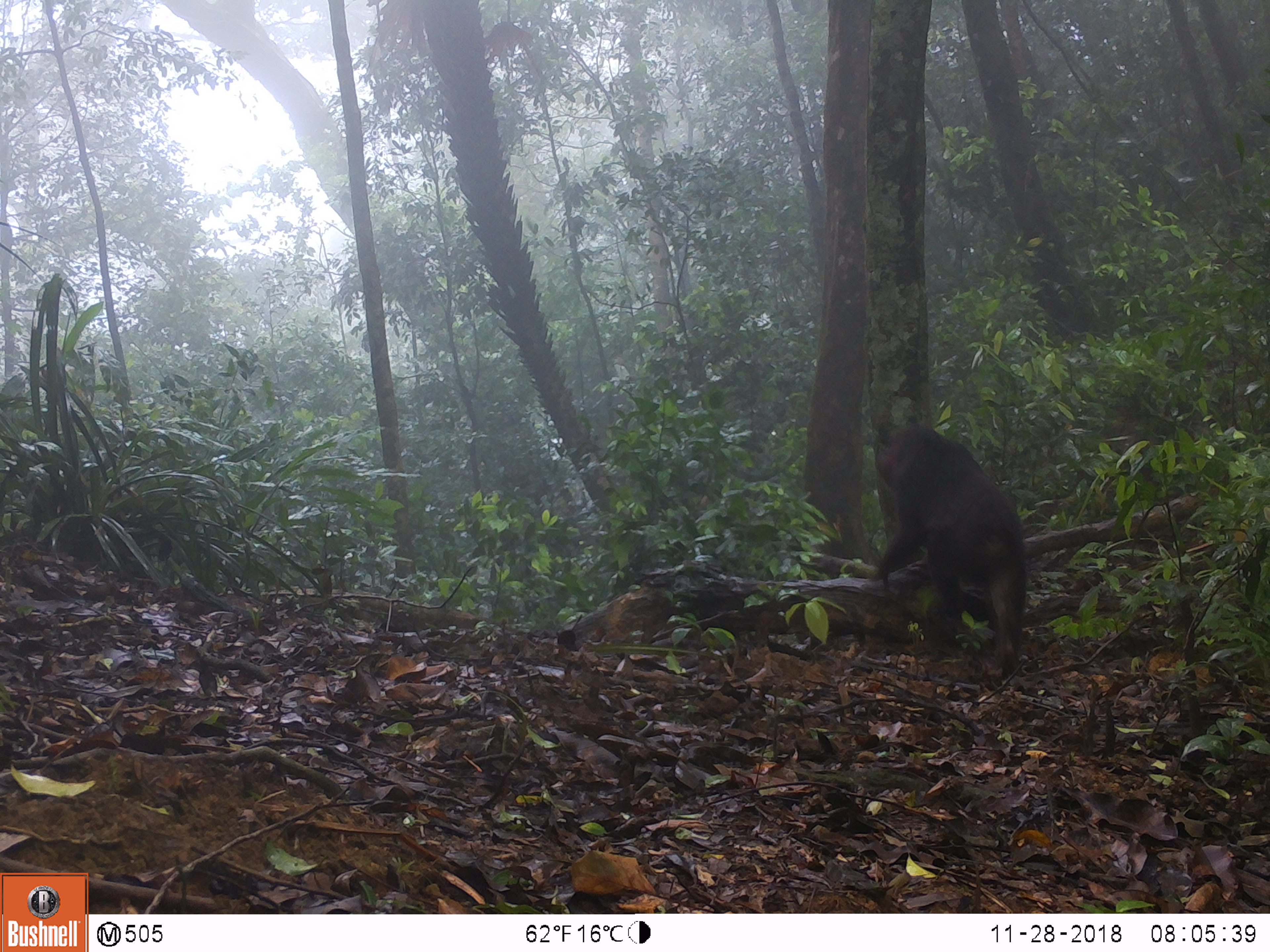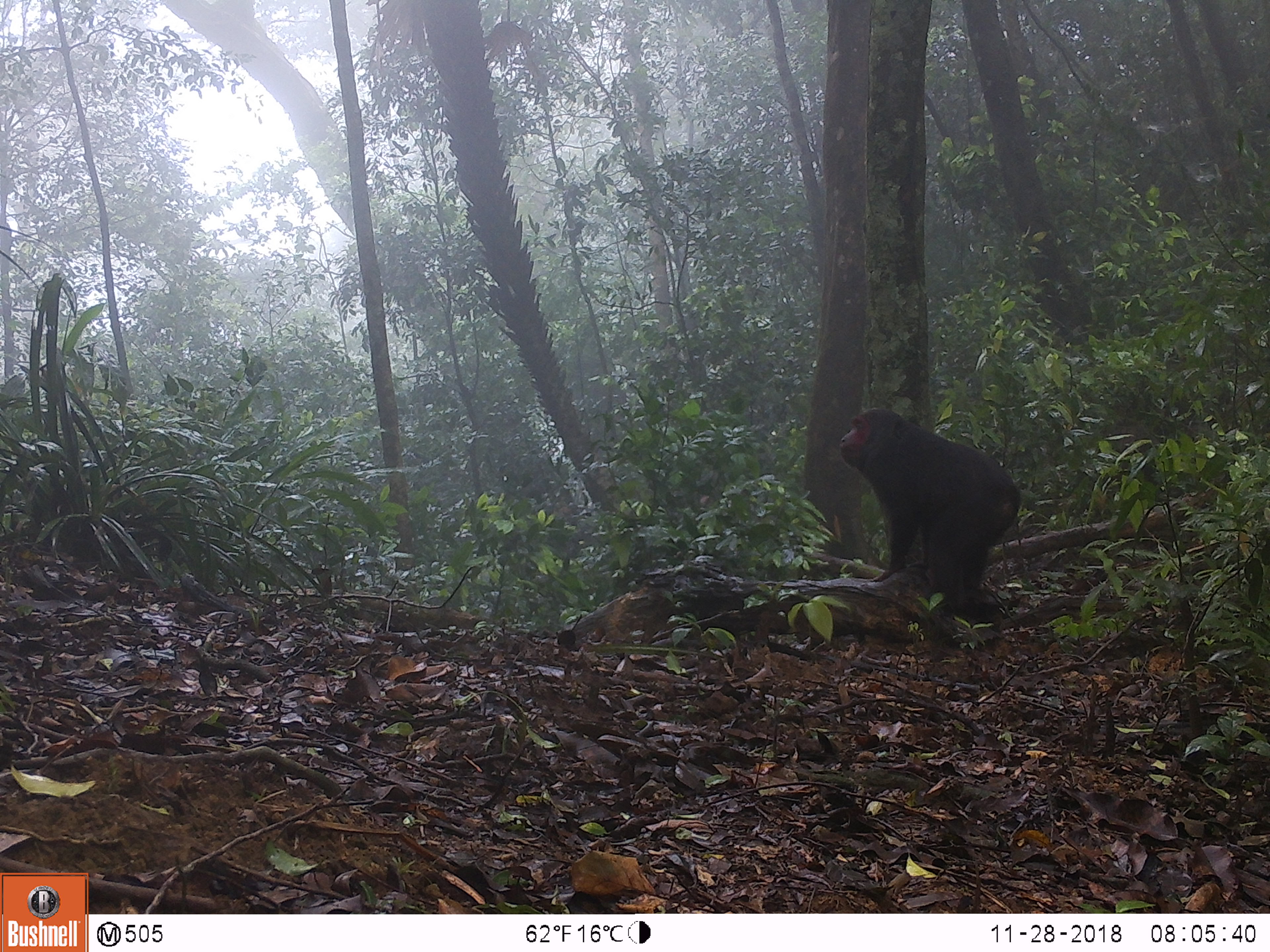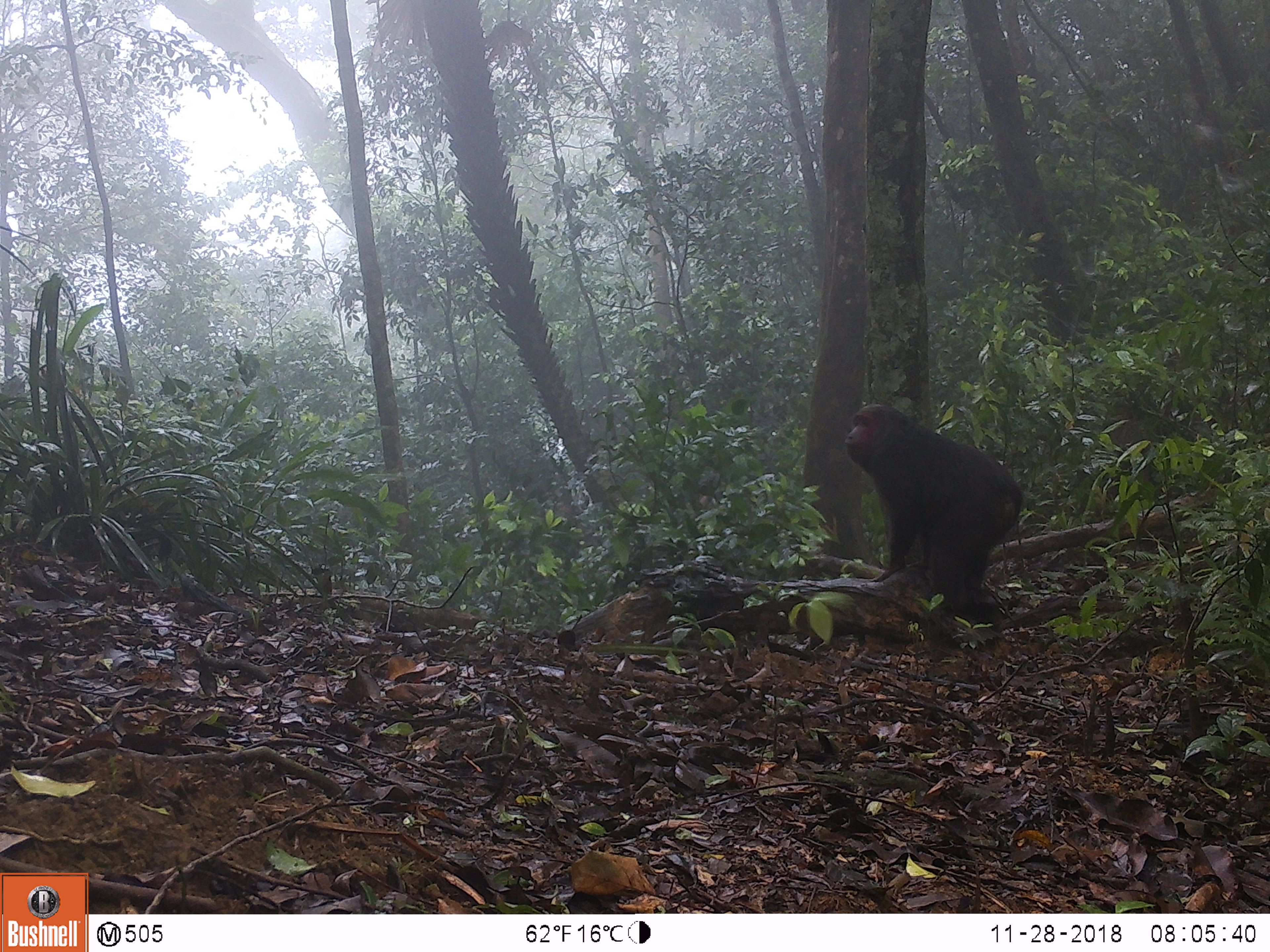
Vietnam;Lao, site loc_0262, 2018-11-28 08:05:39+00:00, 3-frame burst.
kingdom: Animalia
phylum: Chordata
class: Mammalia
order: Primates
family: Cercopithecidae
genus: Macaca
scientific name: Macaca arctoides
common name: stump-tailed macaque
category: stump tailed macaque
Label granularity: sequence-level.